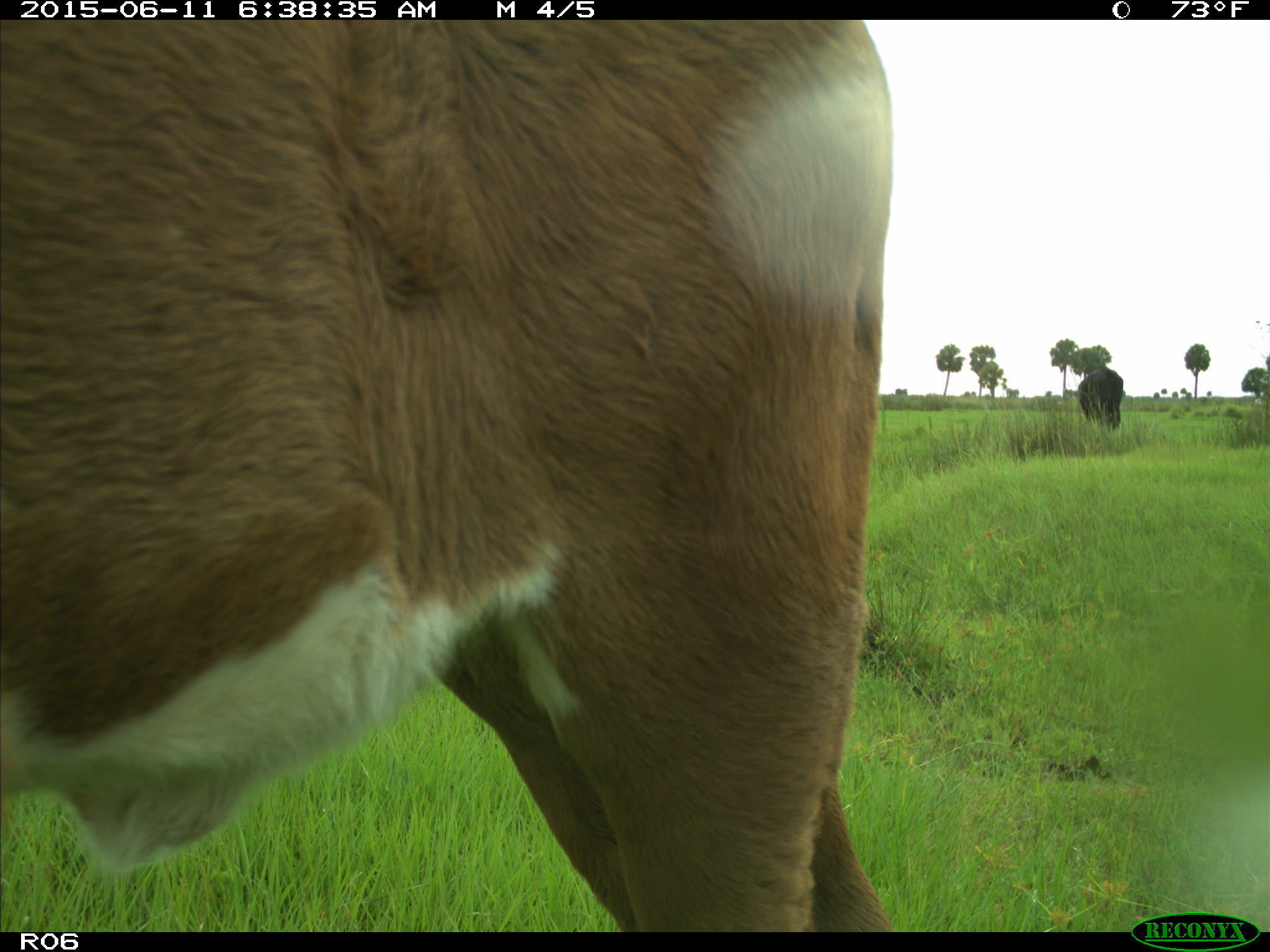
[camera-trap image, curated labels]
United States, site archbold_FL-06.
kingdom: Animalia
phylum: Chordata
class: Mammalia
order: Artiodactyla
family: Bovidae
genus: Bos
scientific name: Bos taurus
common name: domestic cow